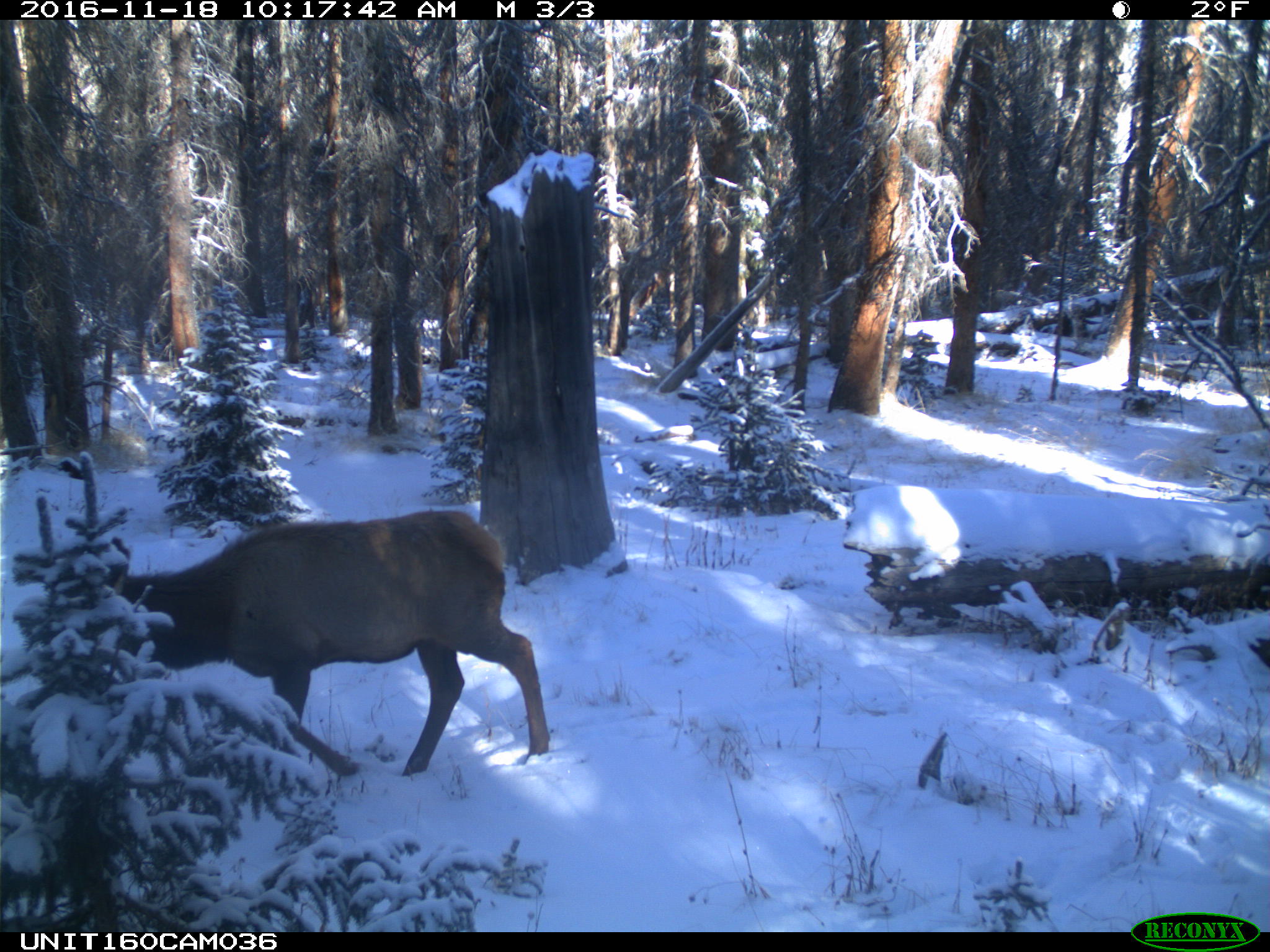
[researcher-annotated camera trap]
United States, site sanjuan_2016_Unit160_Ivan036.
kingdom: Animalia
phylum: Chordata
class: Mammalia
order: Artiodactyla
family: Cervidae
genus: Cervus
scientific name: Cervus elaphus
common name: red deer